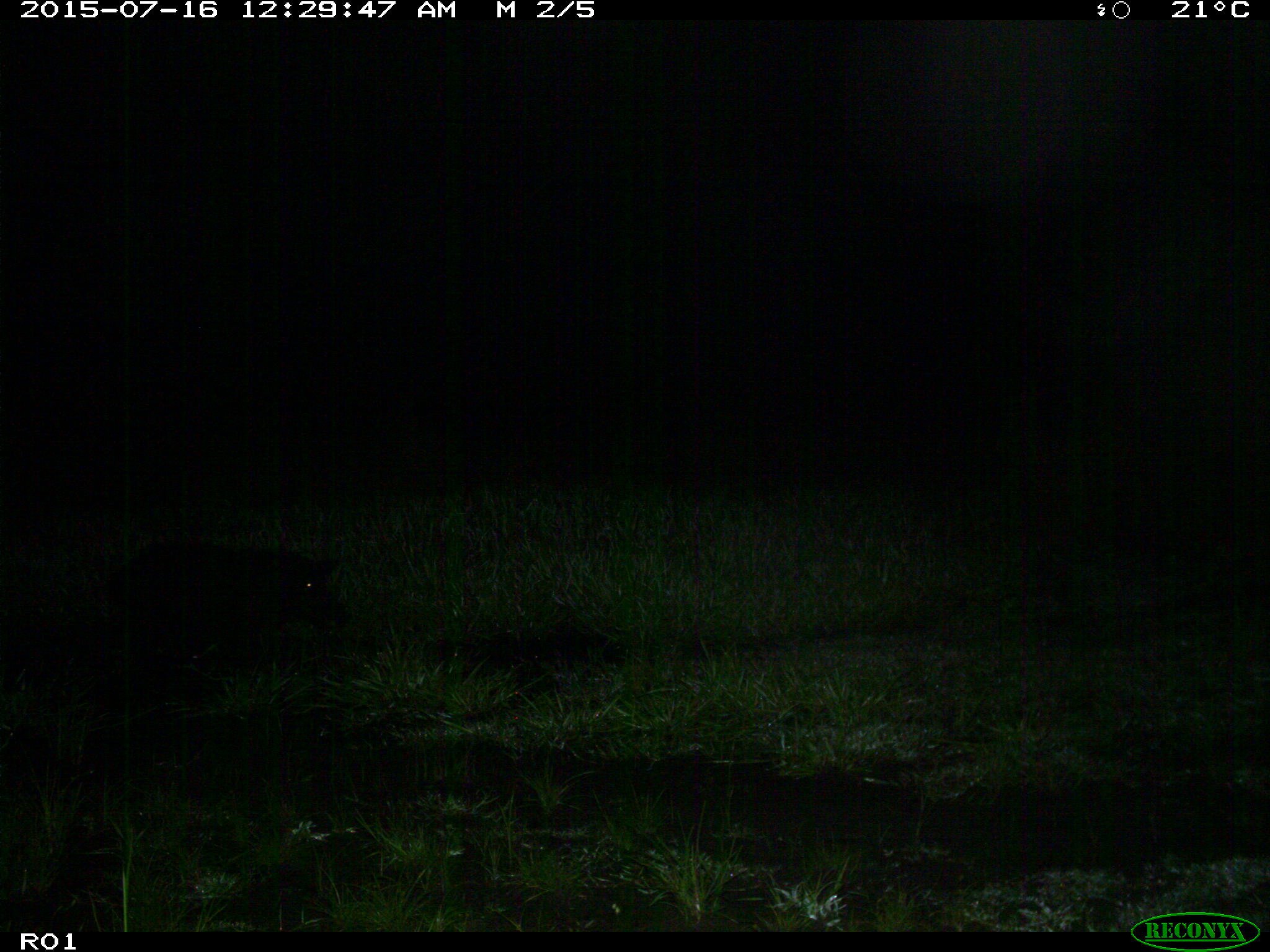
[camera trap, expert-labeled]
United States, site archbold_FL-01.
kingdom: Animalia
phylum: Chordata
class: Mammalia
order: Artiodactyla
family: Suidae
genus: Sus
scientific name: Sus scrofa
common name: wild boar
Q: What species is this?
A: Sus scrofa (wild boar).